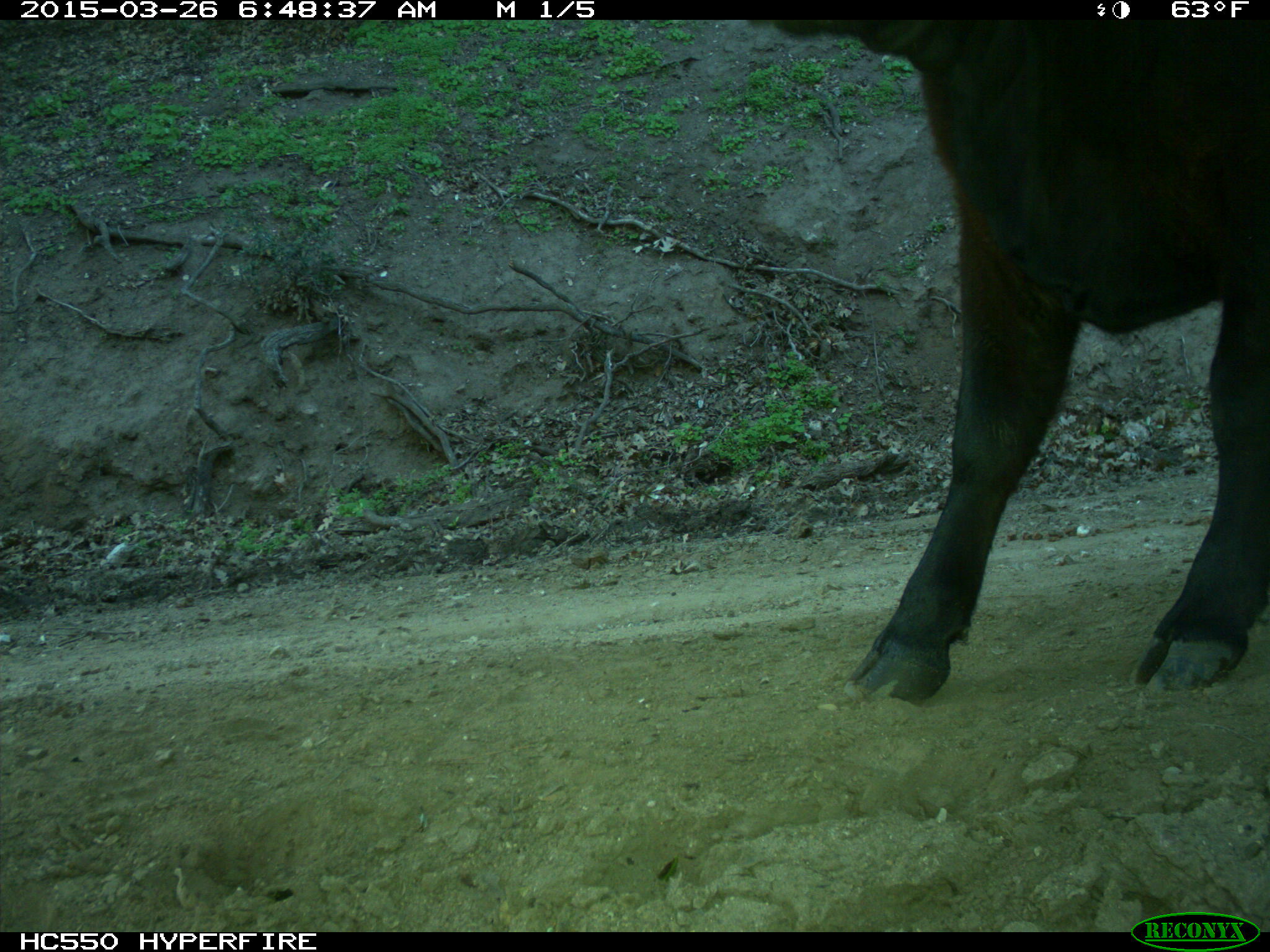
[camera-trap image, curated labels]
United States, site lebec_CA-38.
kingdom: Animalia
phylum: Chordata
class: Mammalia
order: Artiodactyla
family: Bovidae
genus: Bos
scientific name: Bos taurus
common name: domestic cow